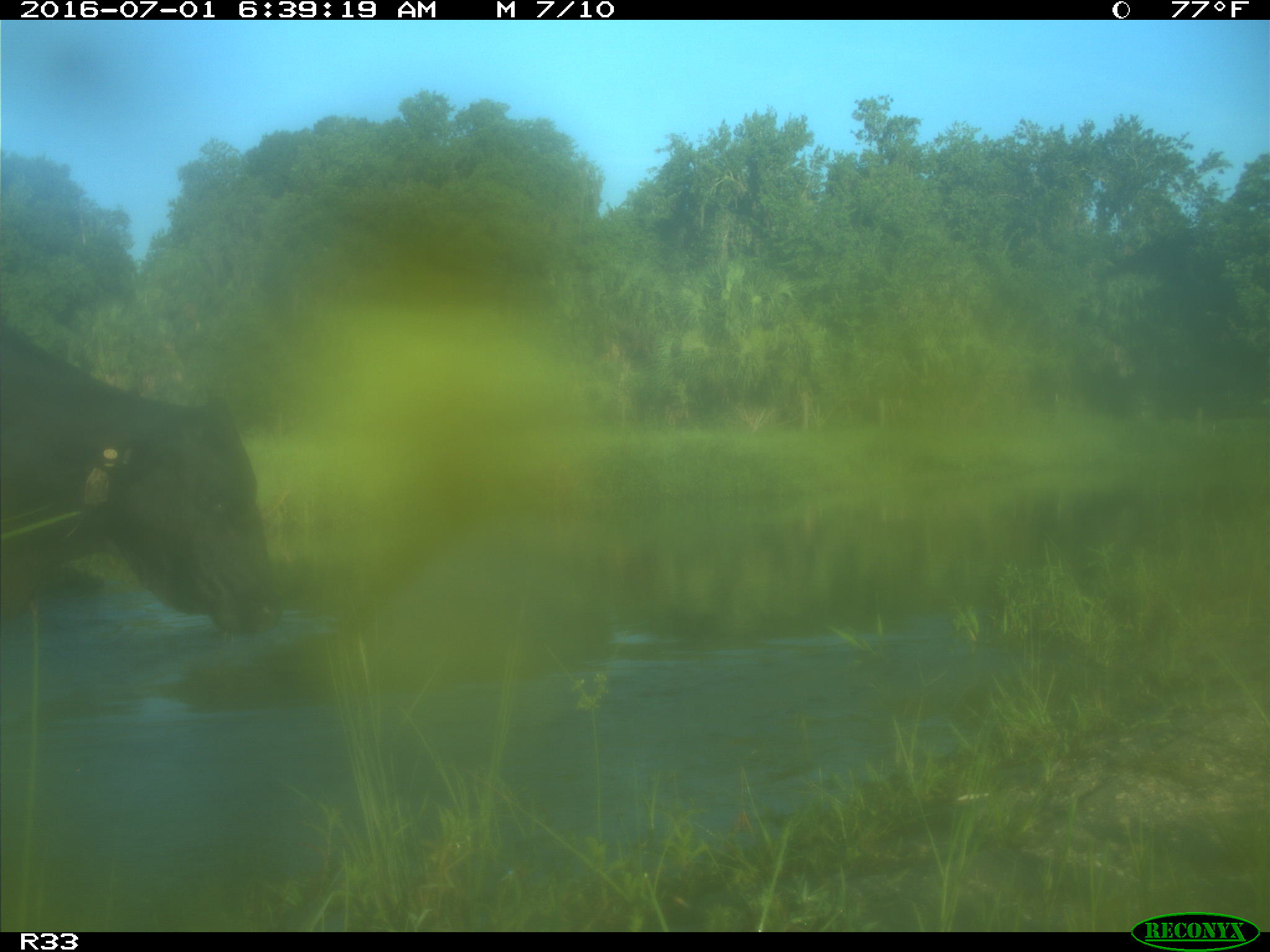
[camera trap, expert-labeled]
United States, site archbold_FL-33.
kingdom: Animalia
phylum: Chordata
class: Mammalia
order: Artiodactyla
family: Bovidae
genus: Bos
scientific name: Bos taurus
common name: domestic cow